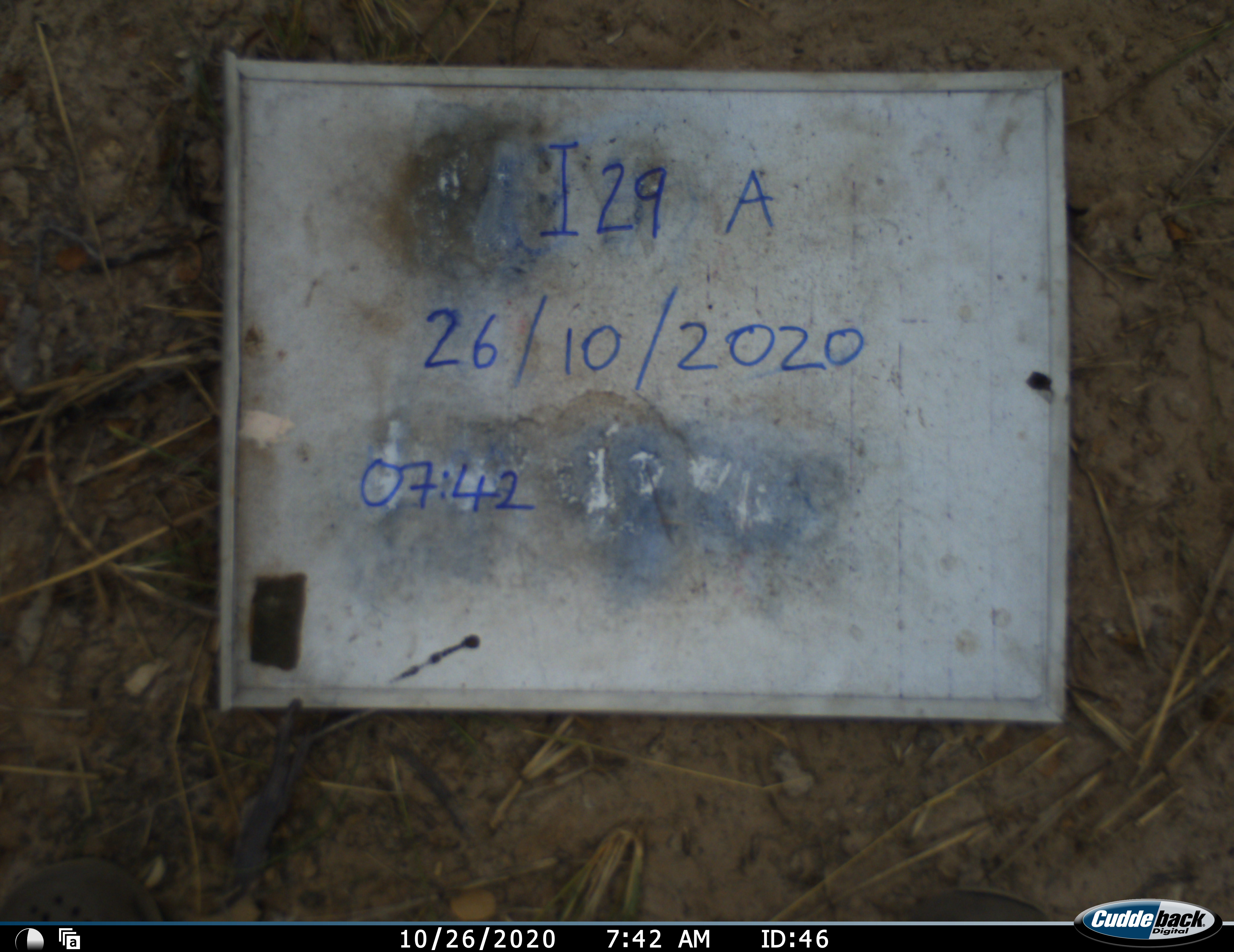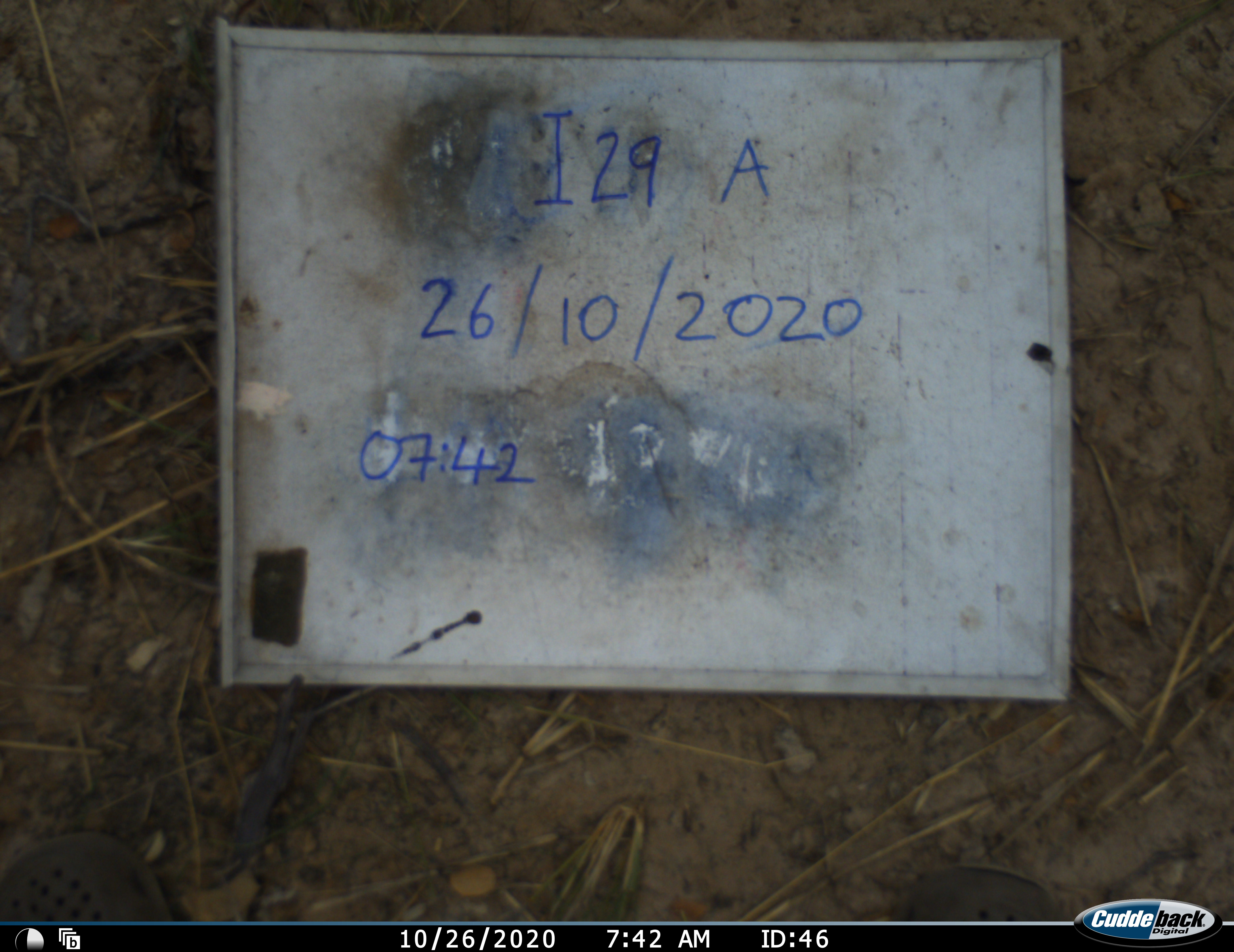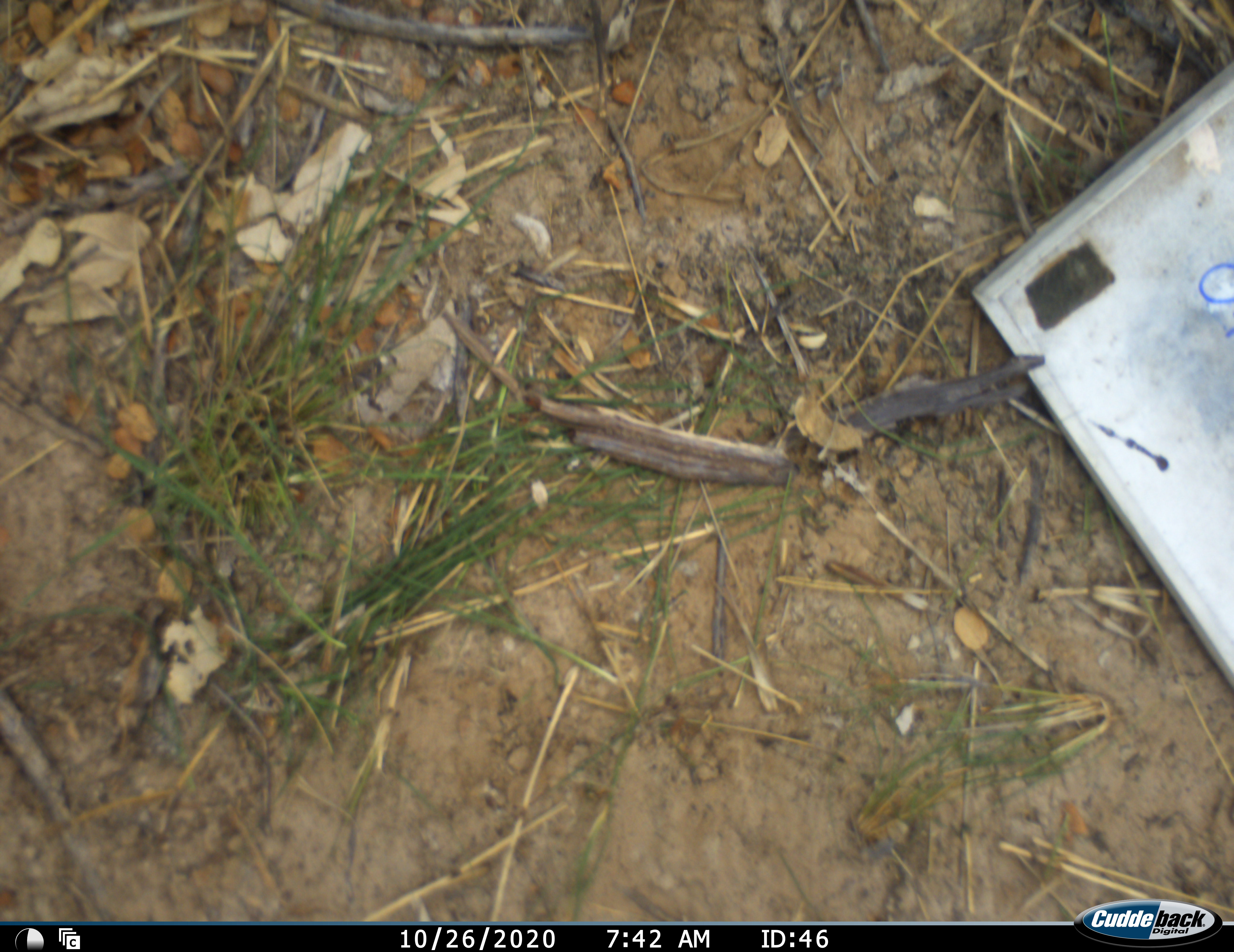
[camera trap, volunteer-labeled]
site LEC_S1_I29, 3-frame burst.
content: unidentified animal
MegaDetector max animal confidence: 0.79